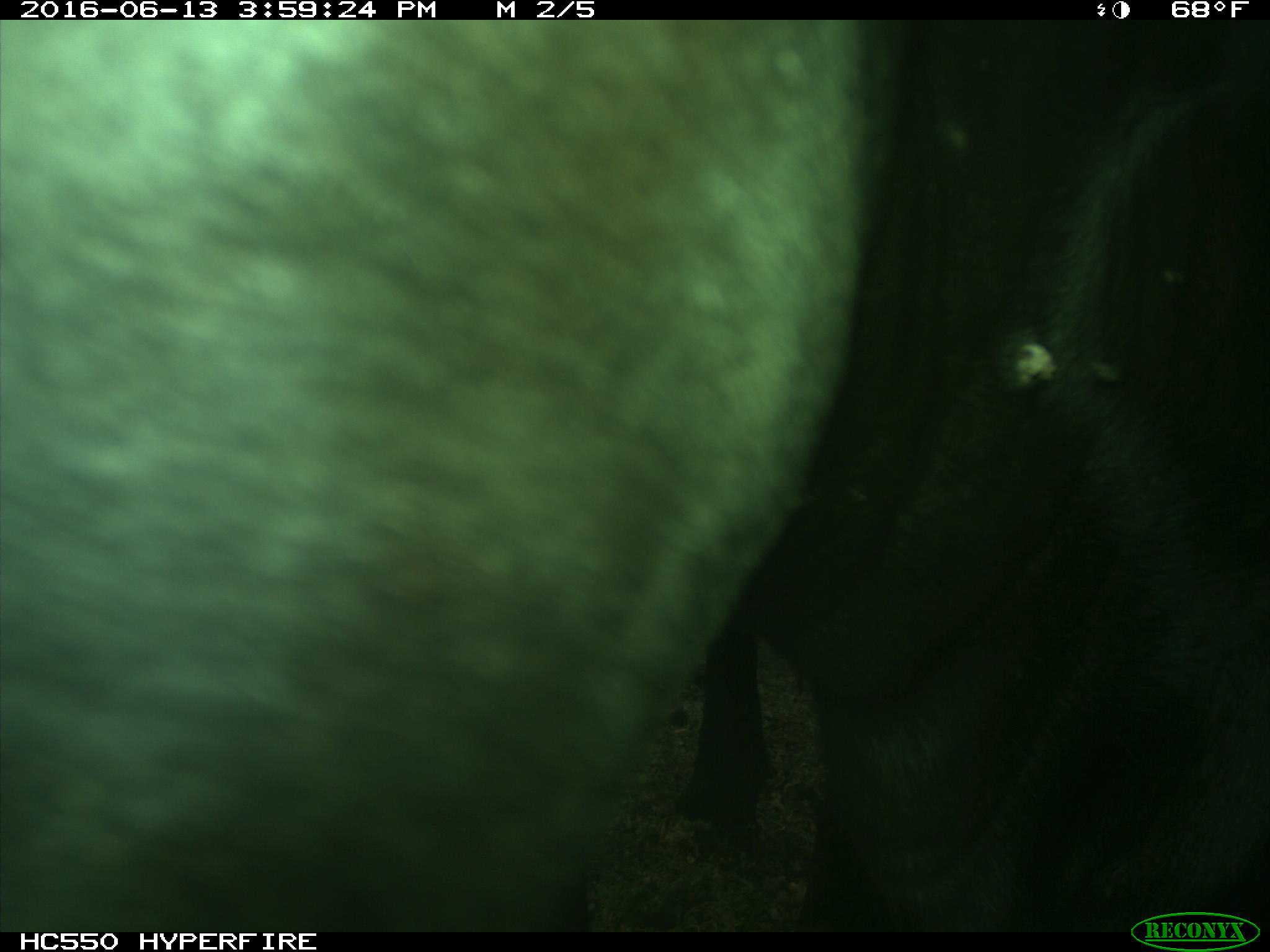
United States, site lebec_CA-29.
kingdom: Animalia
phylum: Chordata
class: Mammalia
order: Artiodactyla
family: Bovidae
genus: Bos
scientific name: Bos taurus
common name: domestic cow